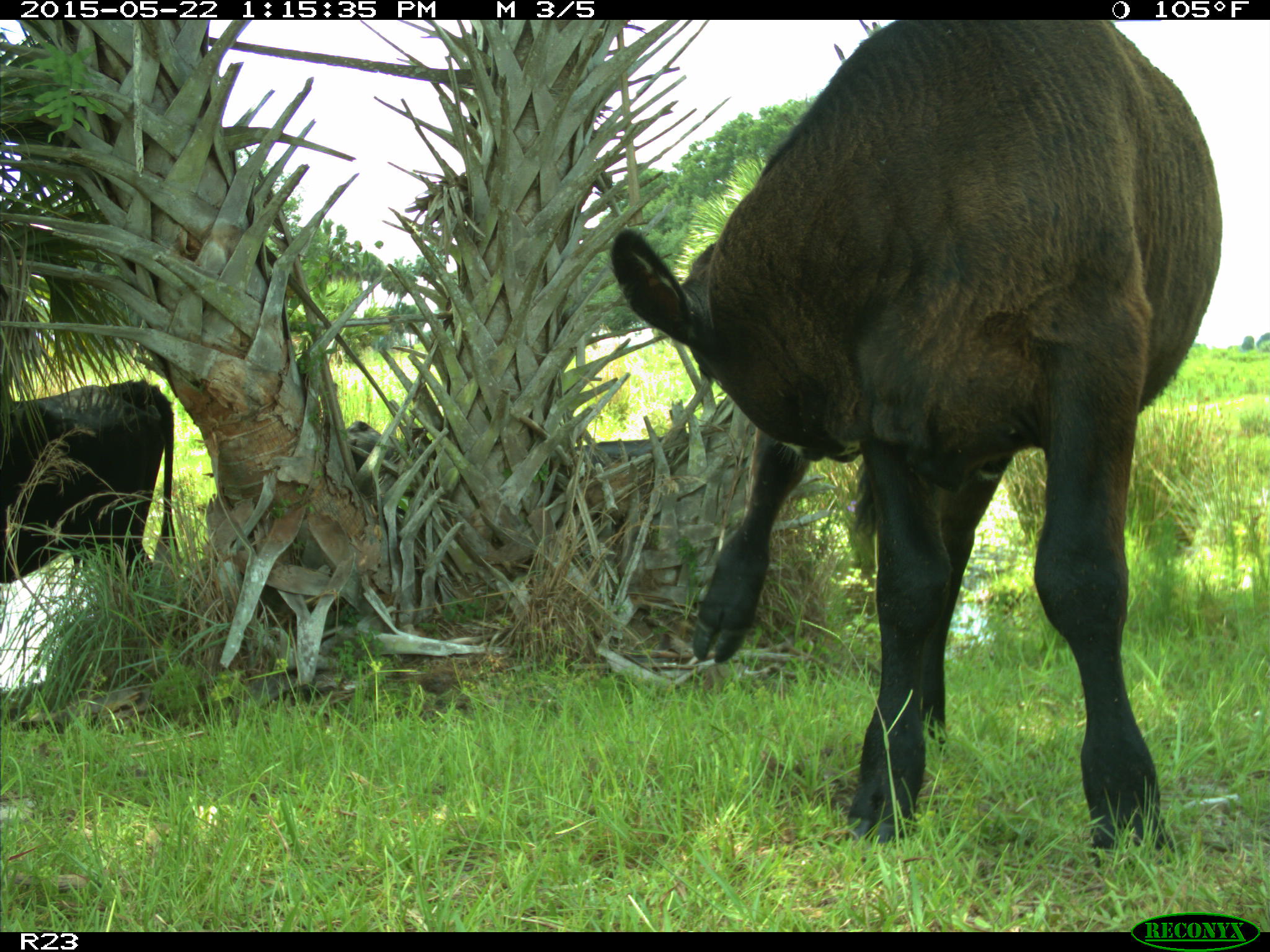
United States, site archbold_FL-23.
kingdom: Animalia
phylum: Chordata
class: Mammalia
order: Artiodactyla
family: Bovidae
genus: Bos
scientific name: Bos taurus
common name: domestic cow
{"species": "Bos taurus (domestic cow)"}